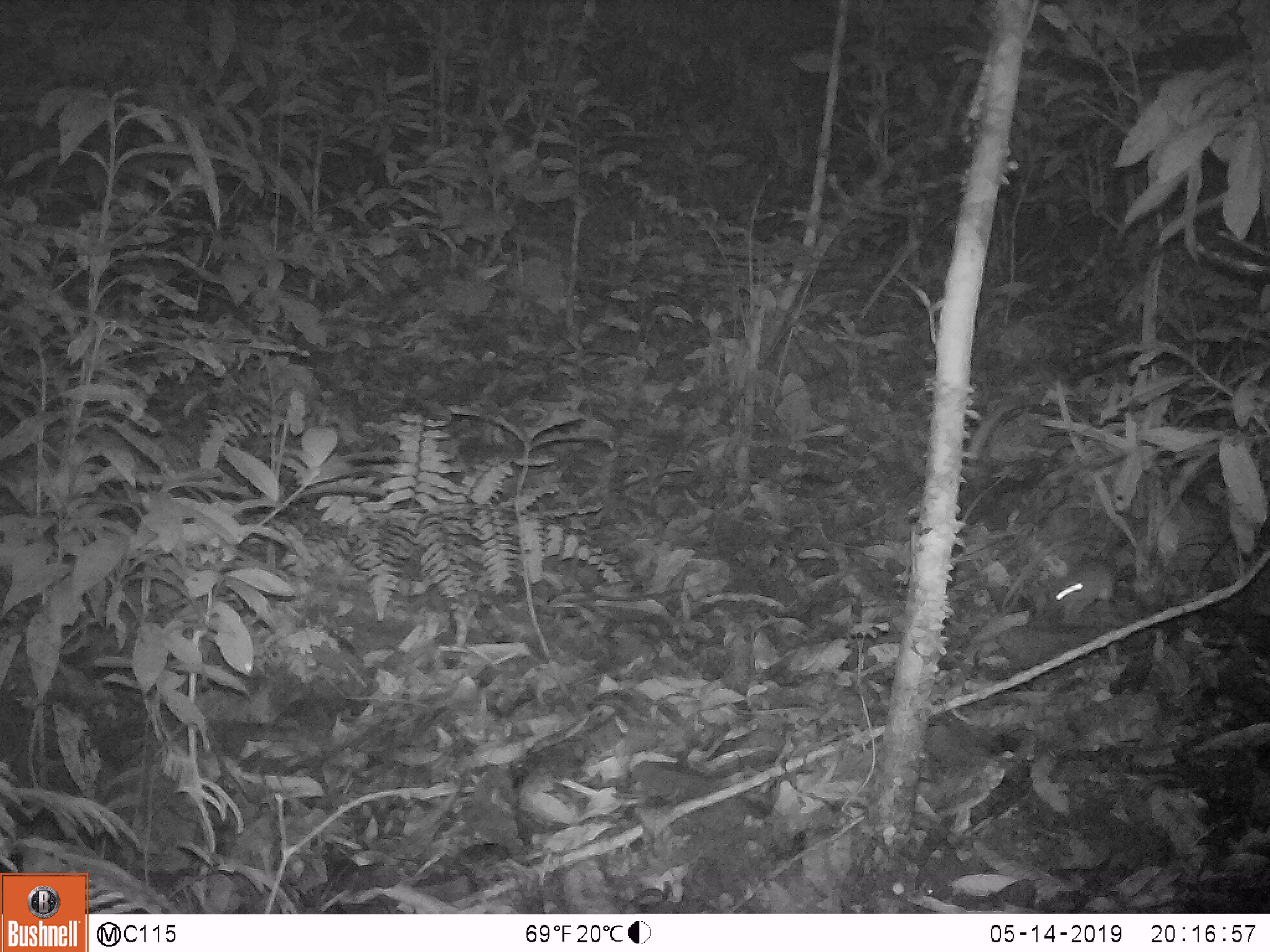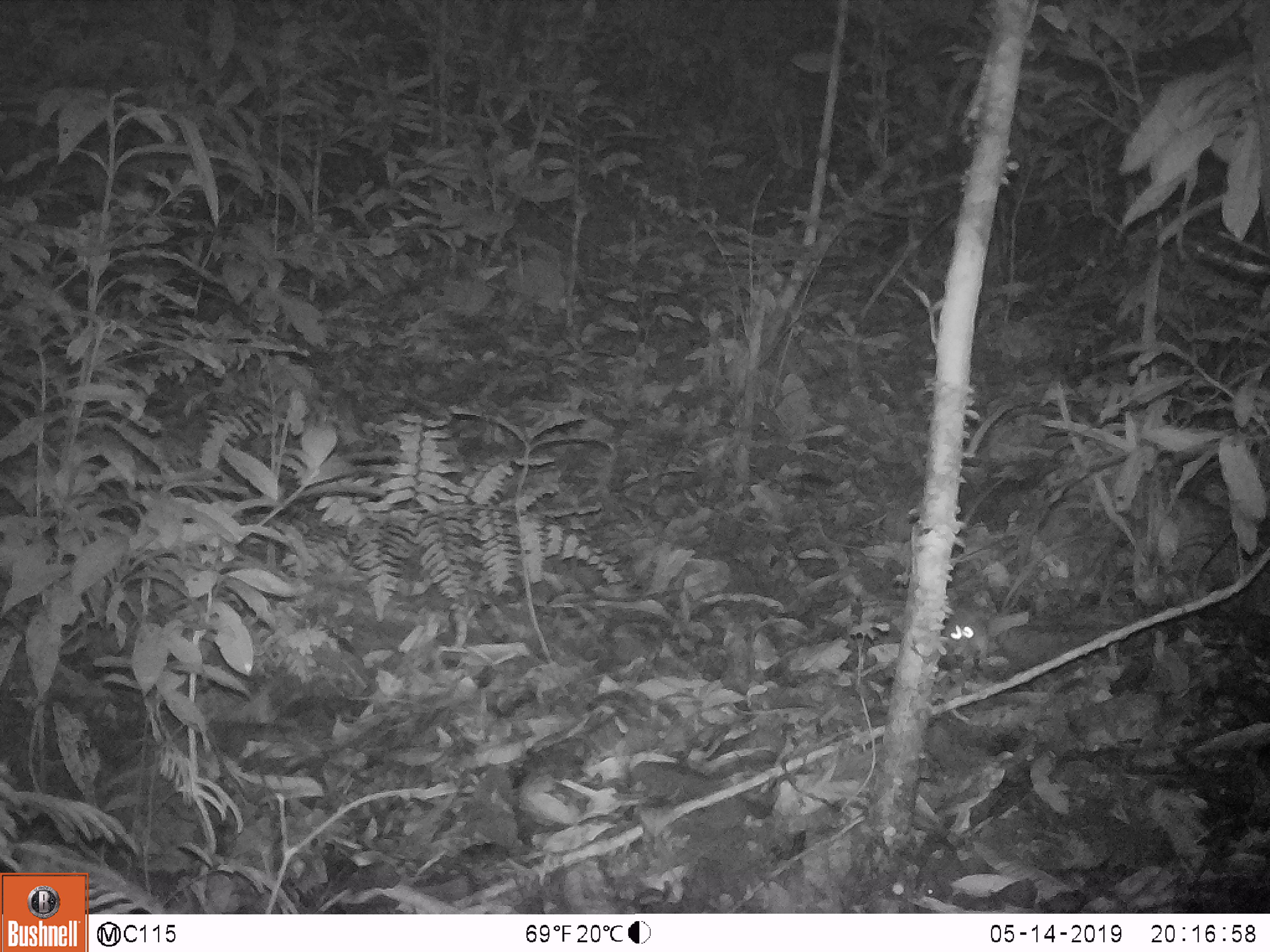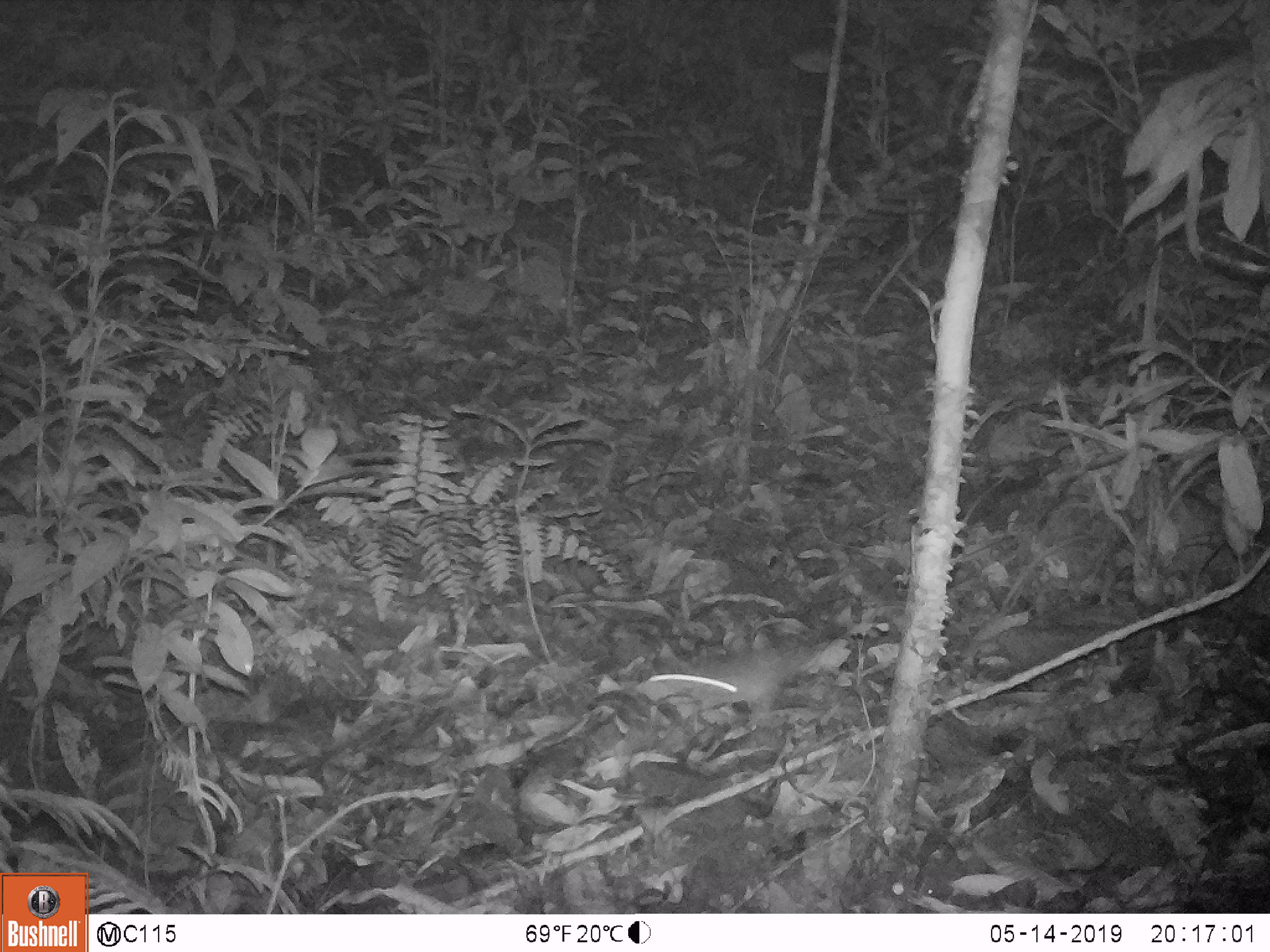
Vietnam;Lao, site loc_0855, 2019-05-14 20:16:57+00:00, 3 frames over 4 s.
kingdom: Animalia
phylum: Chordata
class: Mammalia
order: Rodentia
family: Muridae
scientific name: Muridae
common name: old-world mice and rats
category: unidentified murid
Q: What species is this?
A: Unidentified murid (old-world mice and rats) (Muridae).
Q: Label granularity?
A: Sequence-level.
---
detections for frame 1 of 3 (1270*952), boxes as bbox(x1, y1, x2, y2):
unidentified murid: bbox(1048, 559, 1119, 627)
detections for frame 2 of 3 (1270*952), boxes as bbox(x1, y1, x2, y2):
unidentified murid: bbox(939, 609, 995, 679)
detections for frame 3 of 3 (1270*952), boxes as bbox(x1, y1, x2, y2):
unidentified murid: bbox(635, 637, 830, 725)